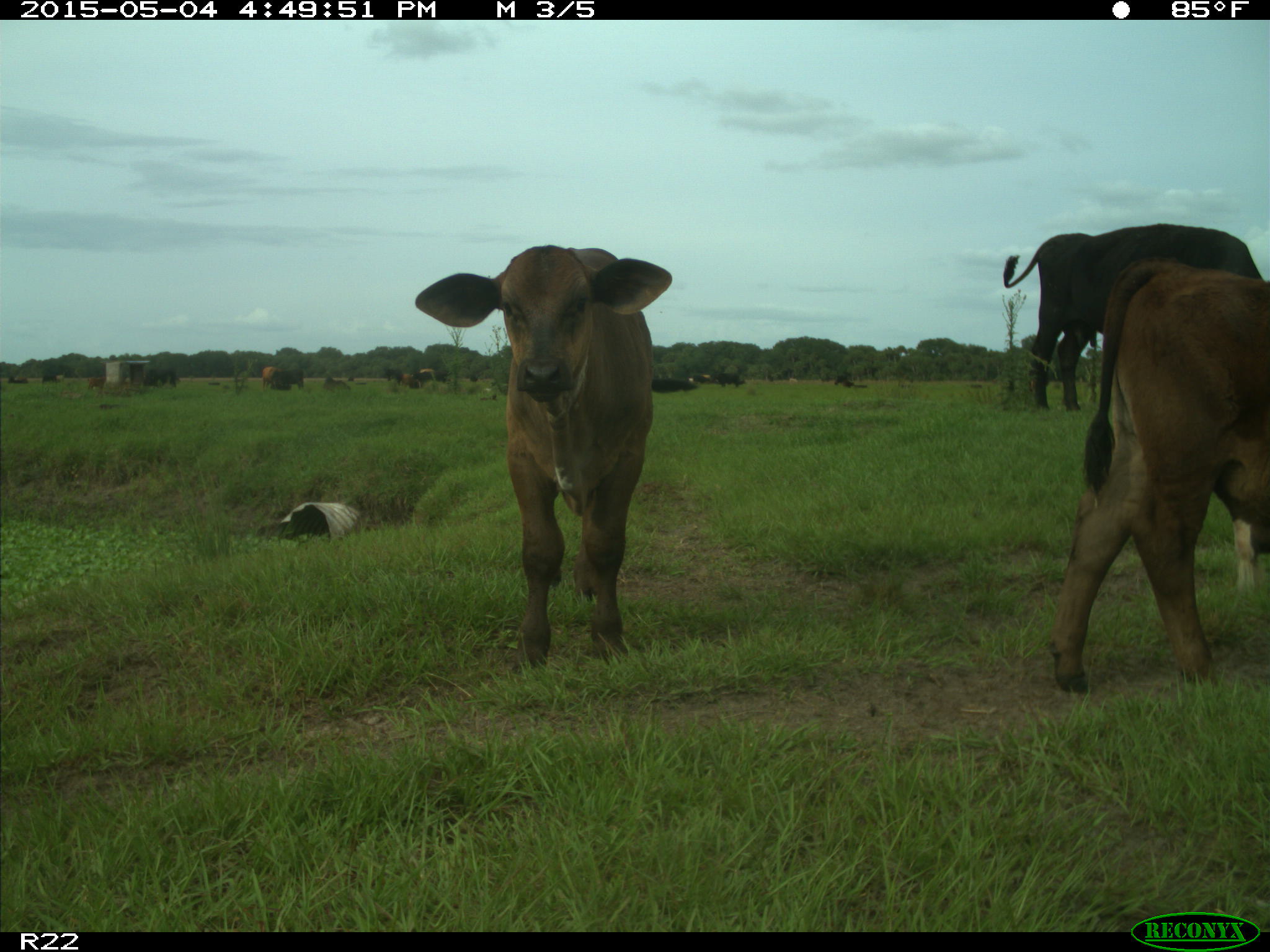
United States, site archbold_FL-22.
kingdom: Animalia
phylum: Chordata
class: Mammalia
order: Artiodactyla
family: Bovidae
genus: Bos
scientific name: Bos taurus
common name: domestic cow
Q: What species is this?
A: Bos taurus (domestic cow).